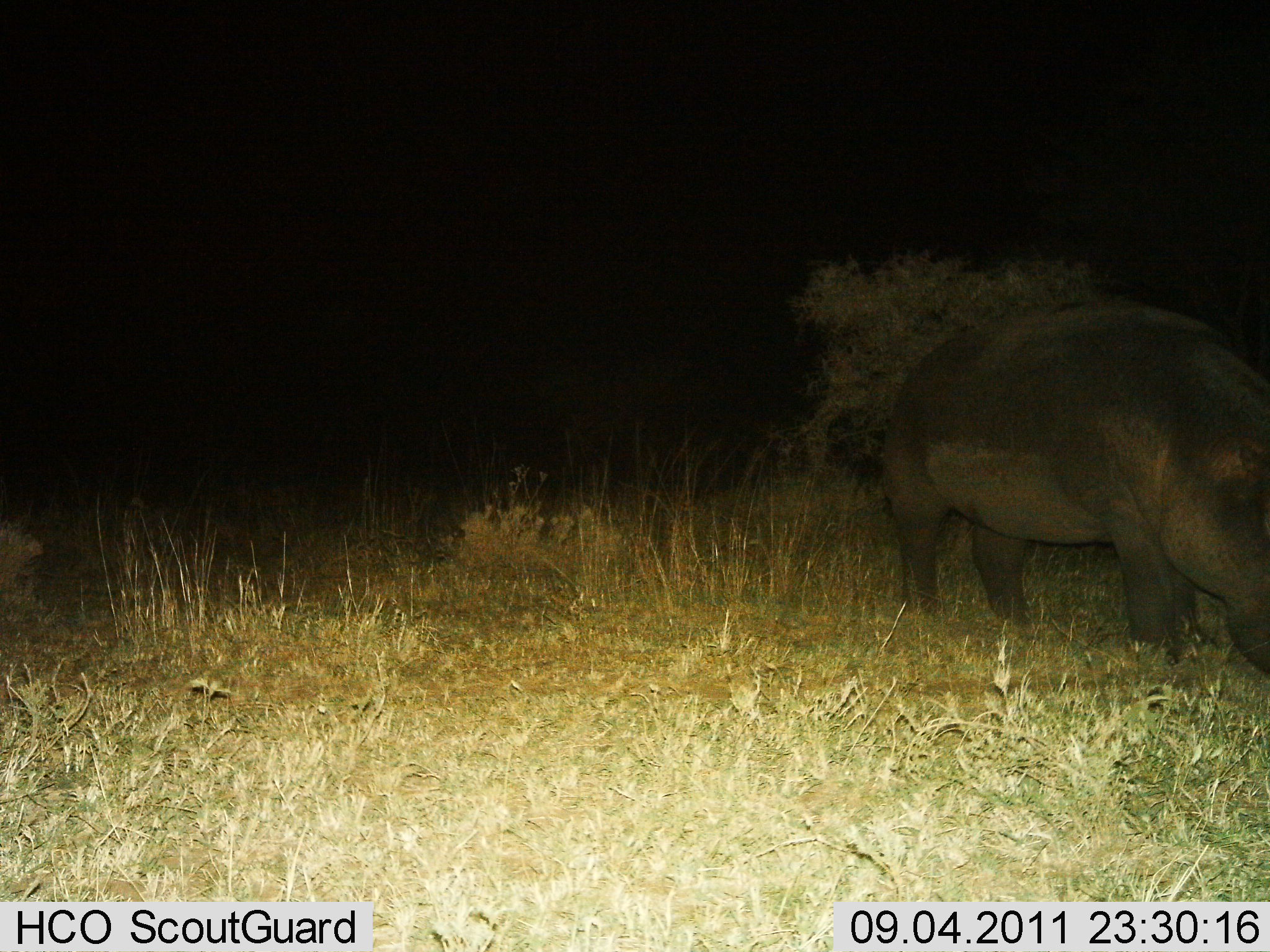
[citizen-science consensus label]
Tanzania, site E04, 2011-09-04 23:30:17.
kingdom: Animalia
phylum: Chordata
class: Mammalia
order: Artiodactyla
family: Hippopotamidae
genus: Hippopotamus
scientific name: Hippopotamus amphibius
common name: hippopotamus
Hippopotamus (Hippopotamus amphibius), count 1. Behavior (volunteer vote fractions): standing 70%, resting 0%, moving 0%, interacting 0%. Young present (vote fraction): 0%. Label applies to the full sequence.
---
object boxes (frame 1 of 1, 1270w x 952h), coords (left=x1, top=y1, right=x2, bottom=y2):
animal: (left=881, top=299, right=1270, bottom=676)